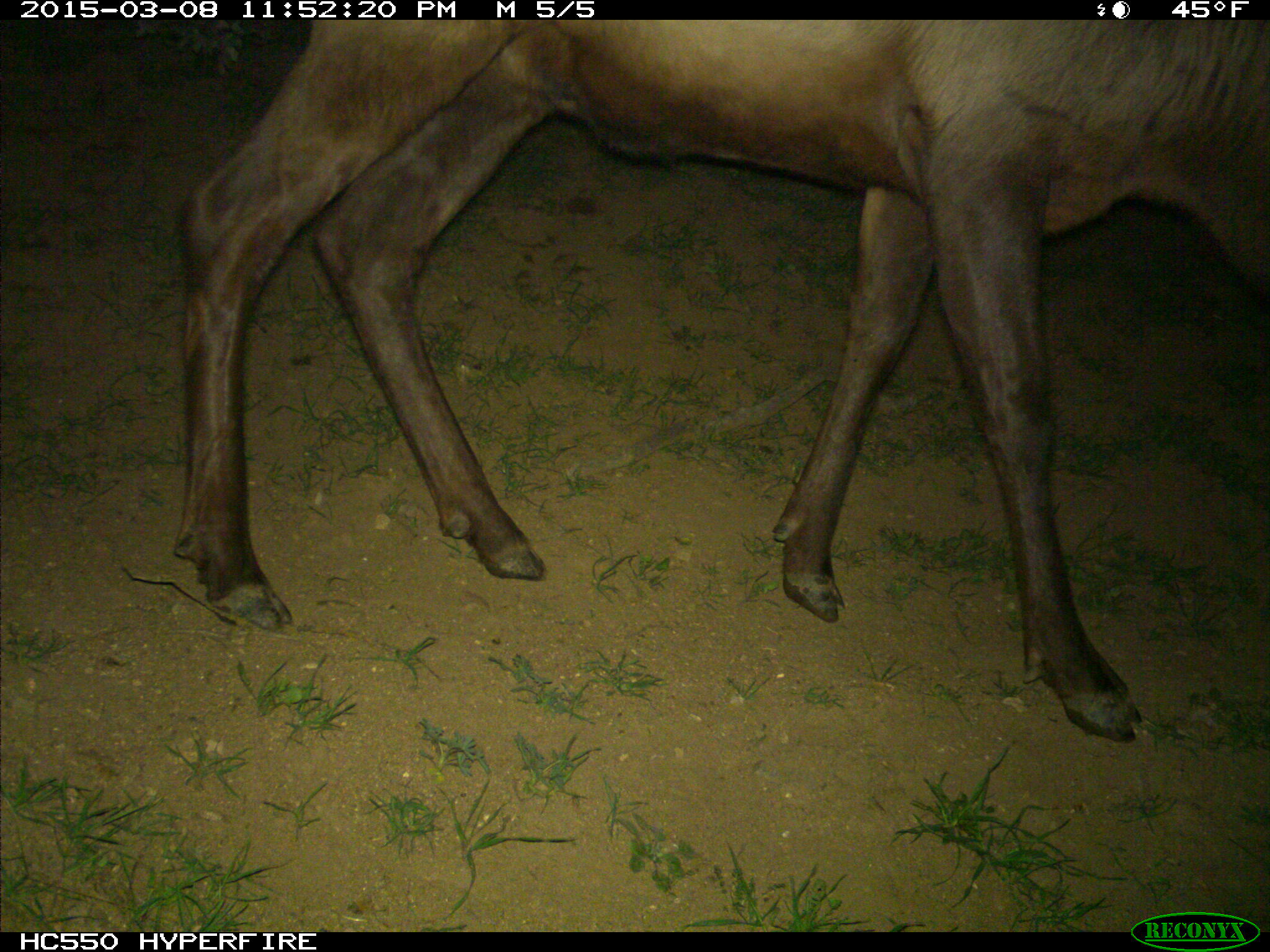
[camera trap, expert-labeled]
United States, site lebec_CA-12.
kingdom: Animalia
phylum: Chordata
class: Mammalia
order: Artiodactyla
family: Cervidae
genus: Cervus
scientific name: Cervus canadensis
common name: elk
Cervus canadensis (elk).